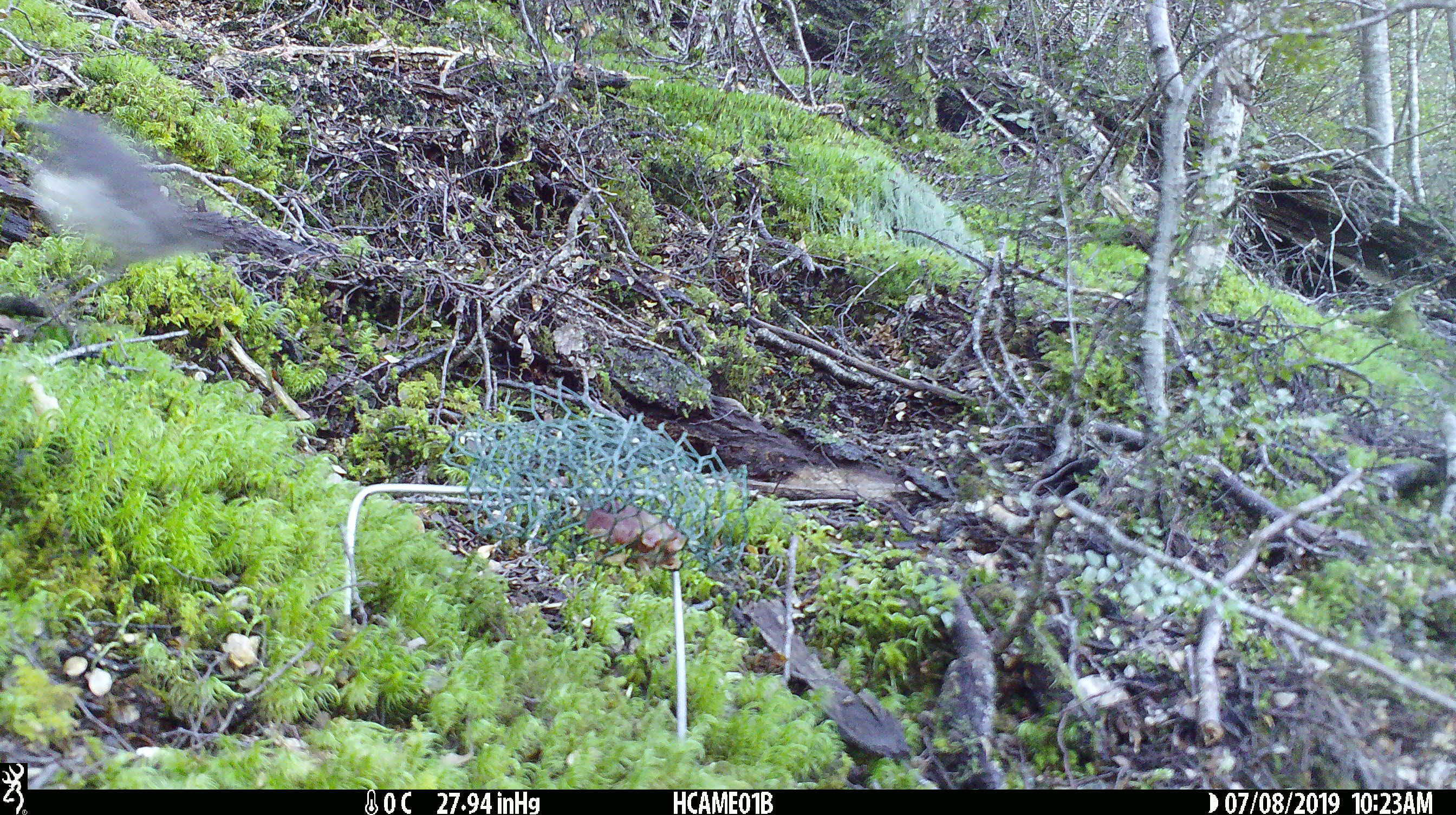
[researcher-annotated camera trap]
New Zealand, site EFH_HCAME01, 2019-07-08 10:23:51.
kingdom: Animalia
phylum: Chordata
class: Aves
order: Passeriformes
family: Petroicidae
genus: Petroica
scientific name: Petroica australis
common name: new zealand robin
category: robin